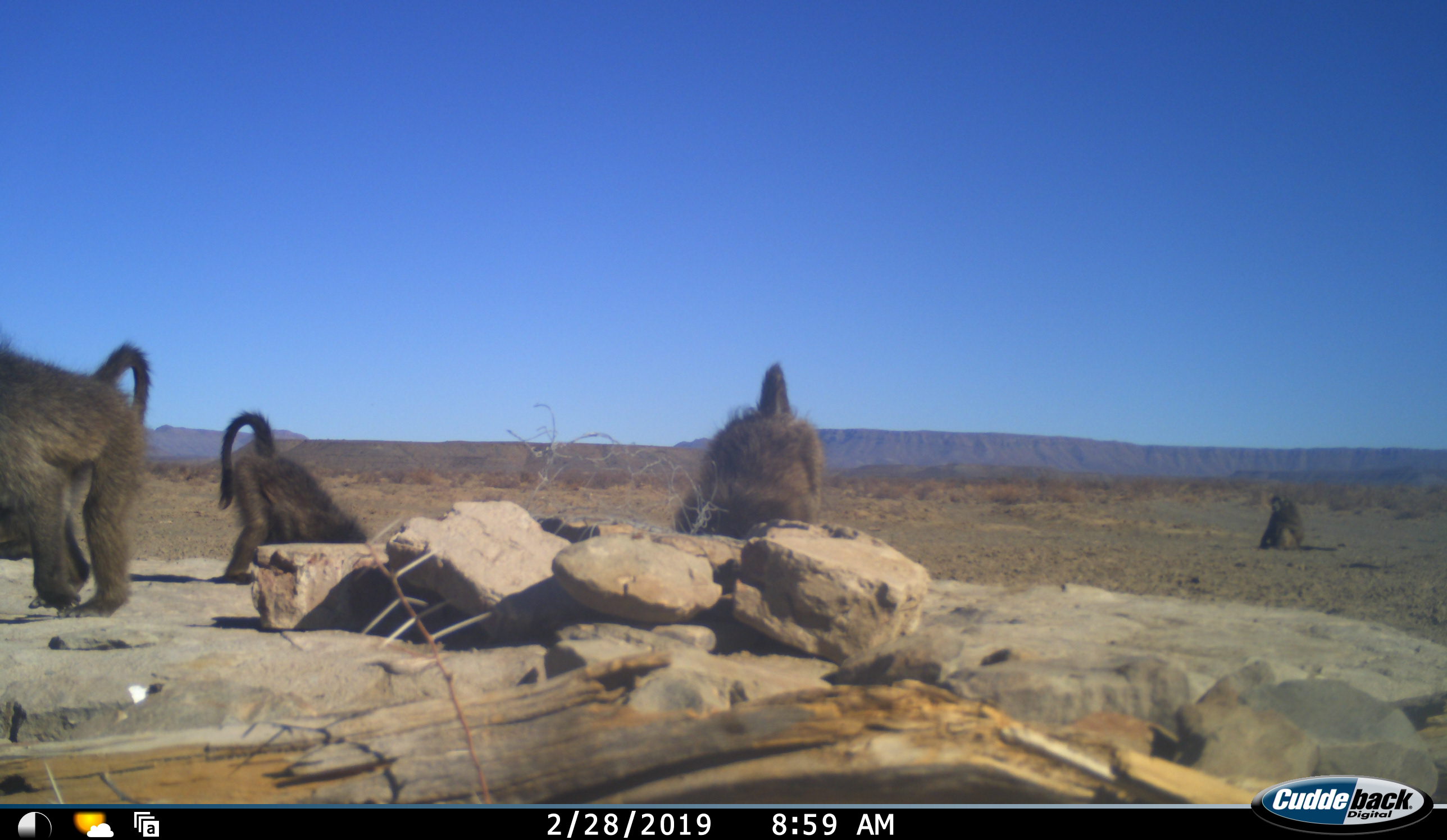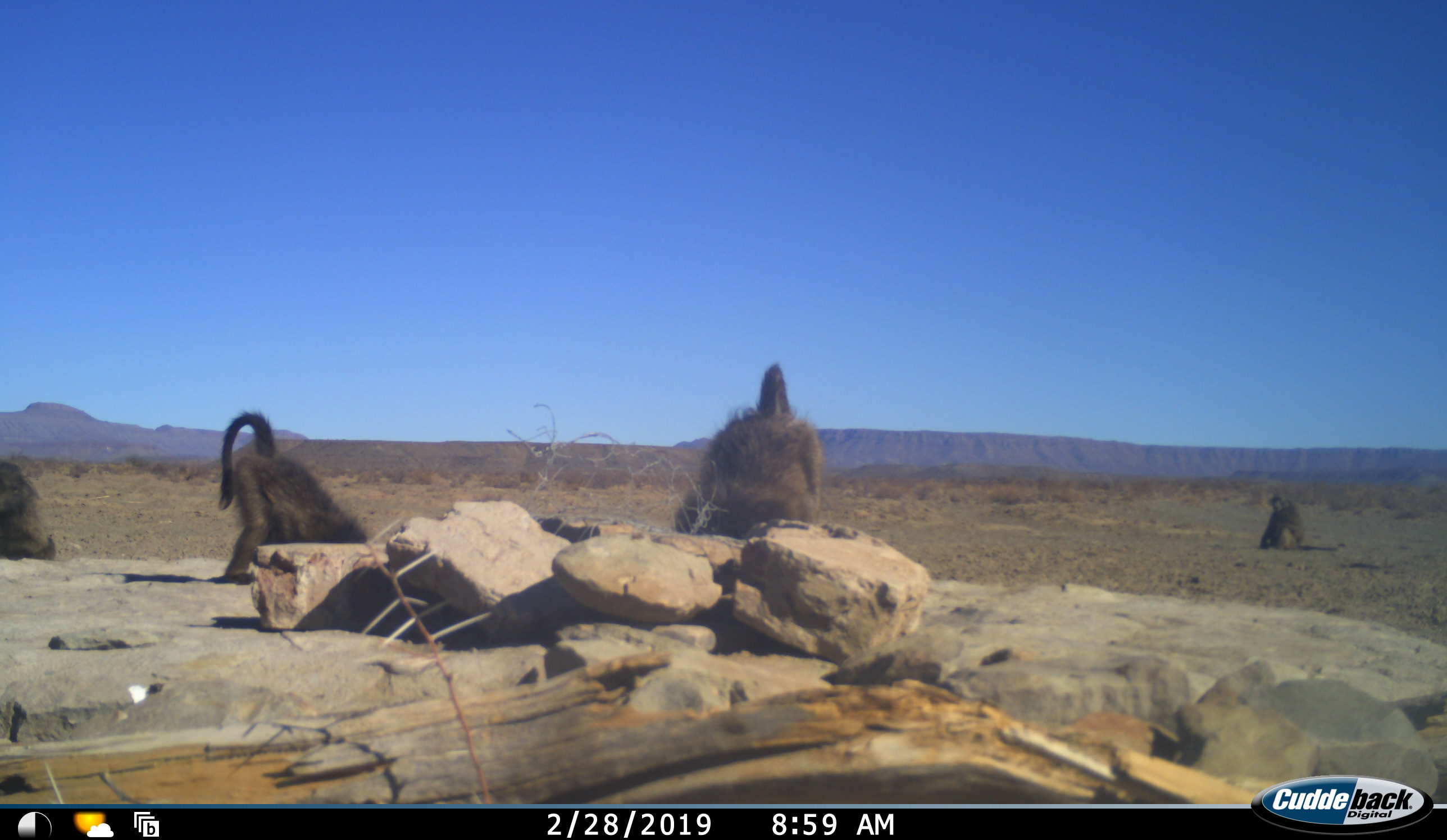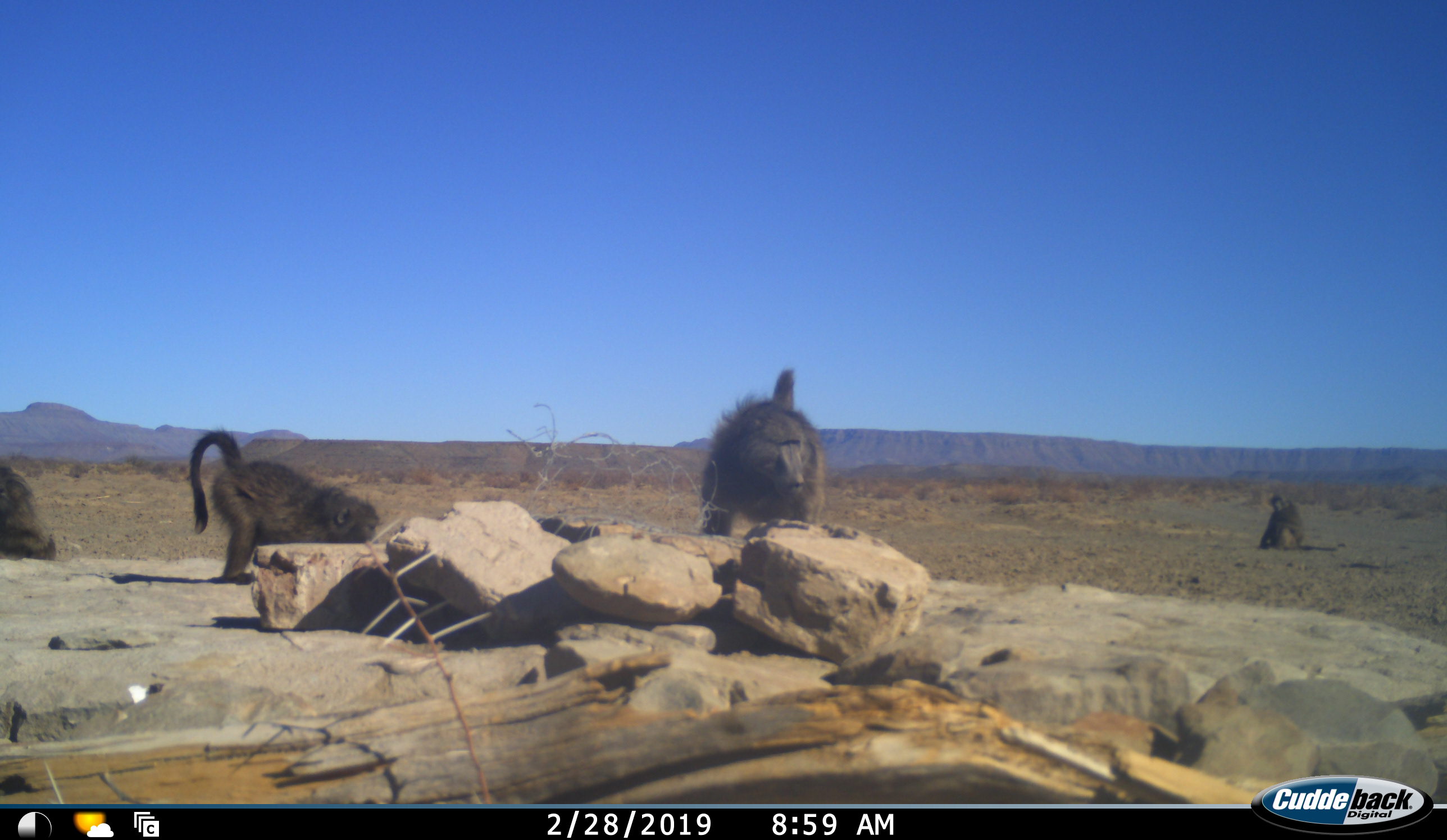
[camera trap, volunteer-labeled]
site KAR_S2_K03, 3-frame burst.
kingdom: Animalia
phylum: Chordata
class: Mammalia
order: Primates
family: Cercopithecidae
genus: Papio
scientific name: Papio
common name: baboon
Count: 5.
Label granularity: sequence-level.